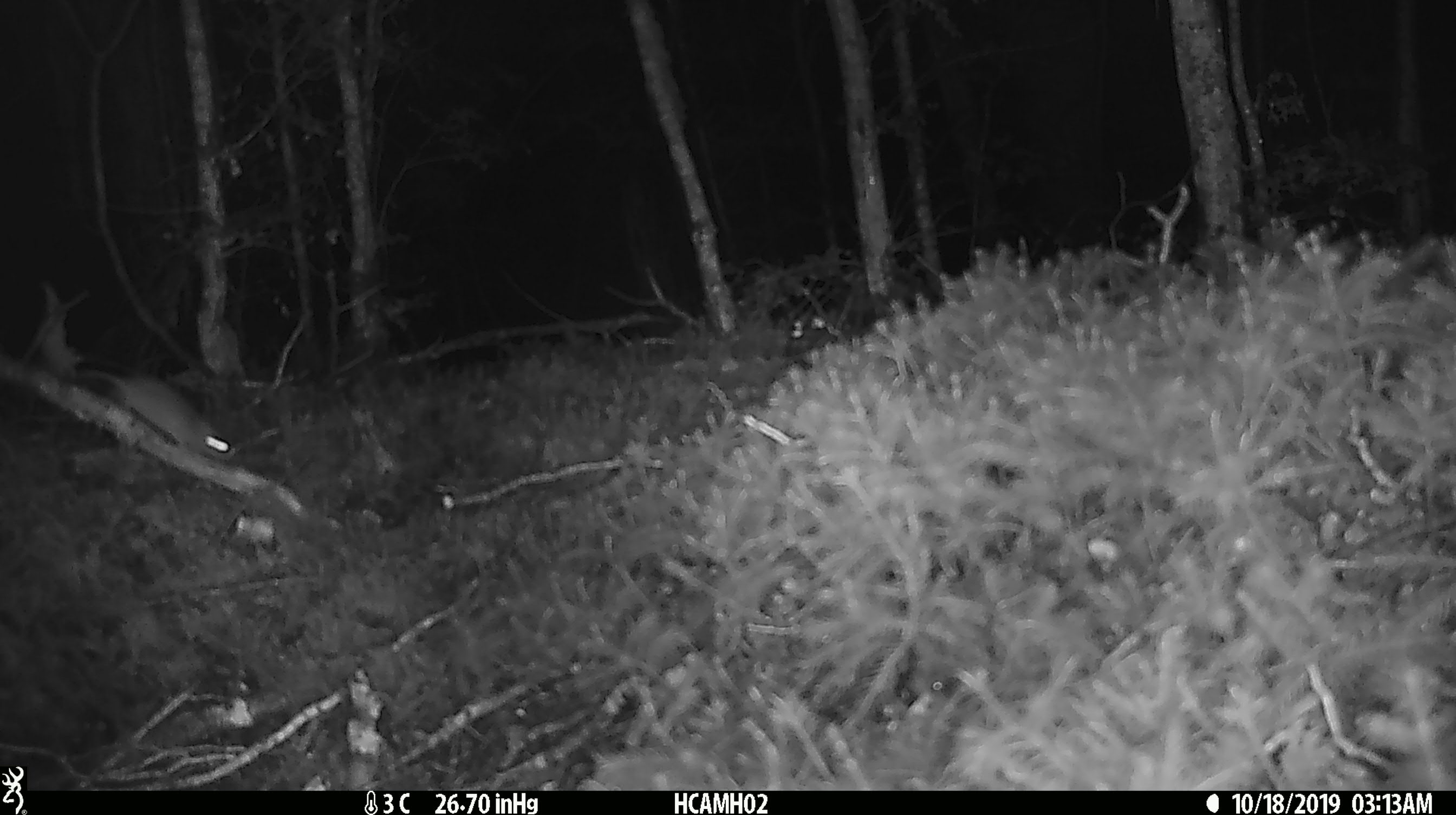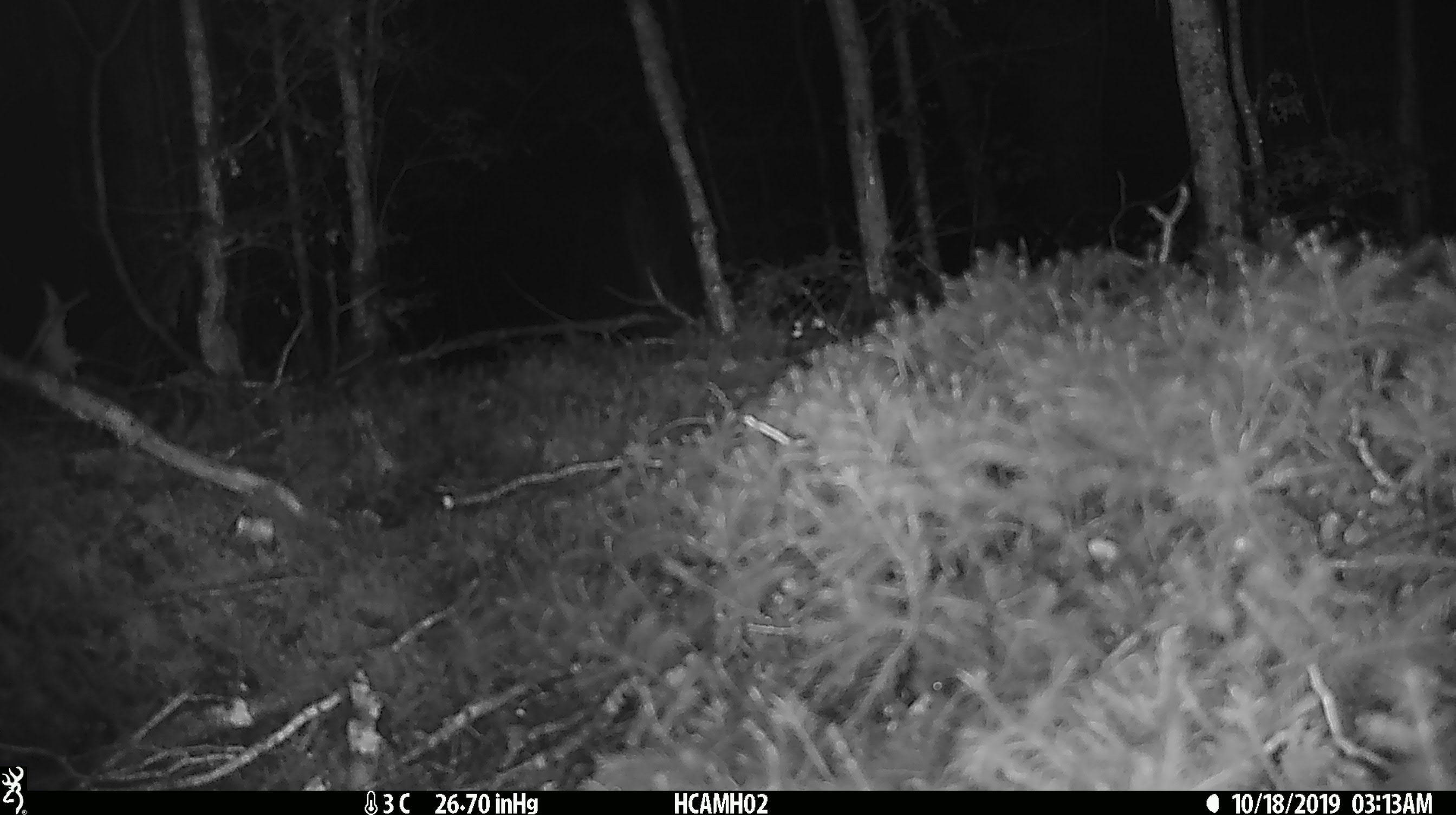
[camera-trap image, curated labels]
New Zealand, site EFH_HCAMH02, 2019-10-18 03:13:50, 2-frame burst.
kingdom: Animalia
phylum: Chordata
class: Mammalia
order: Rodentia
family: Muridae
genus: Mus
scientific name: Mus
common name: mouse